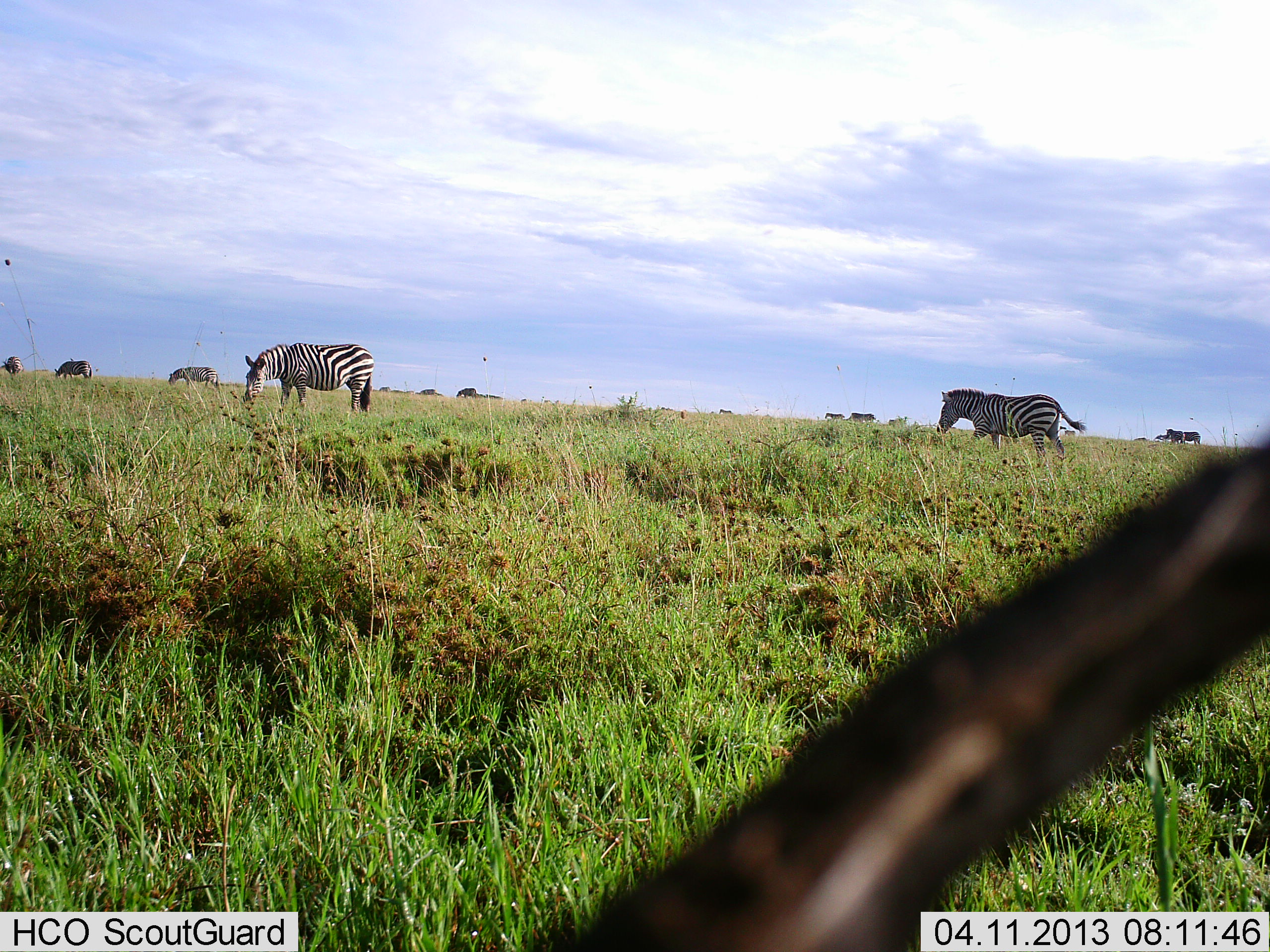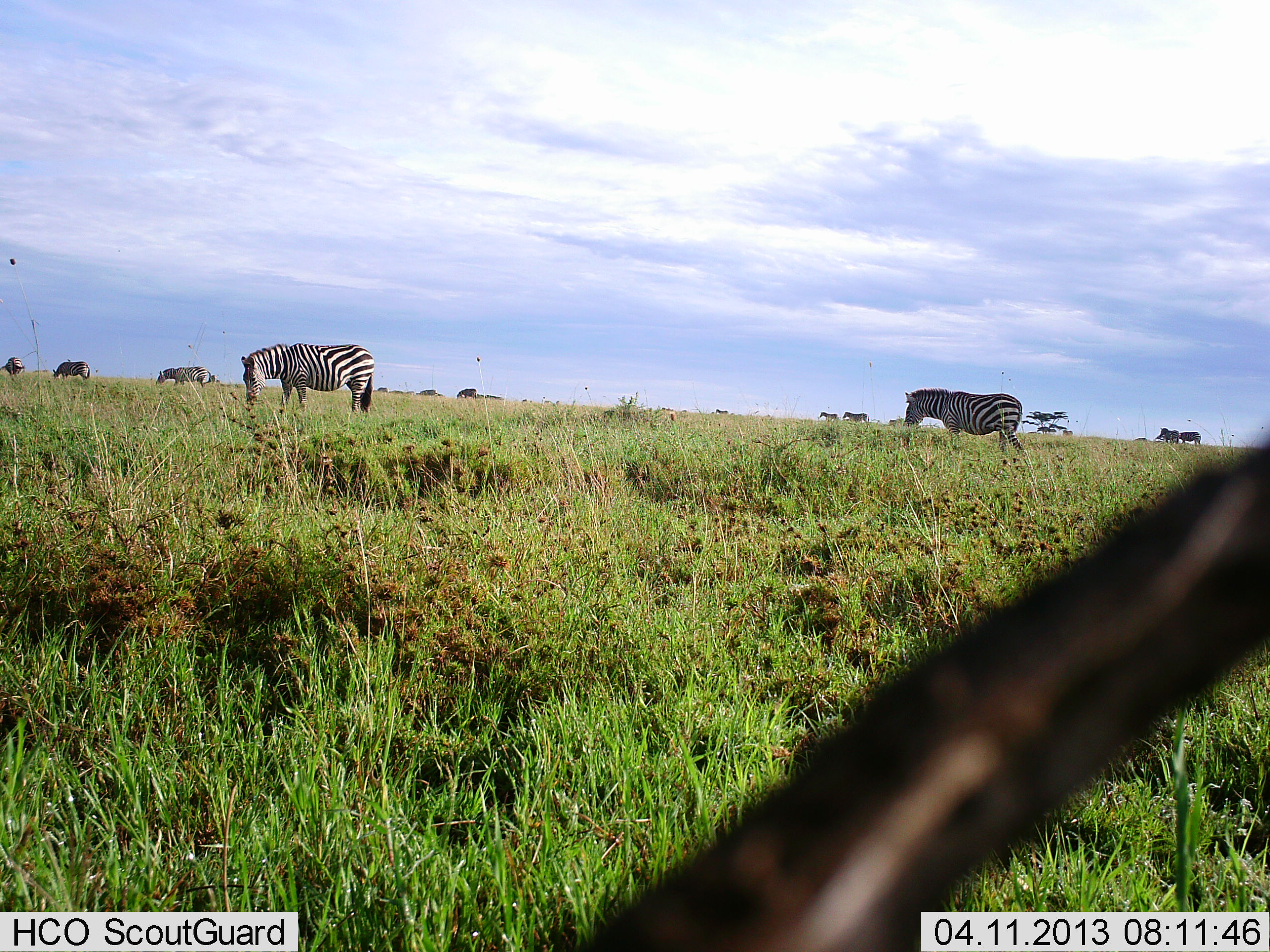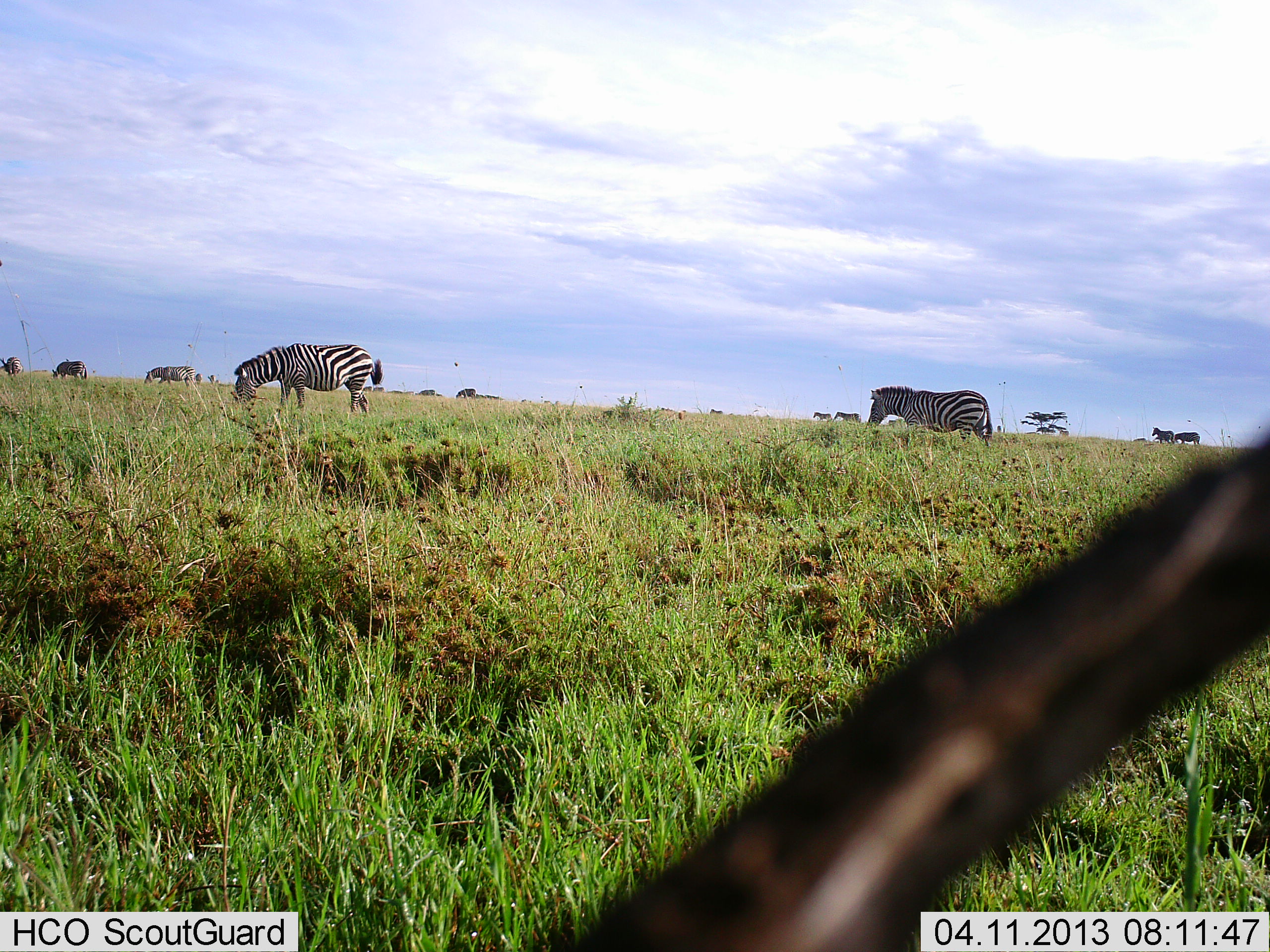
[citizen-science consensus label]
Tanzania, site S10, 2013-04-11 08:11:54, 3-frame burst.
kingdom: Animalia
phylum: Chordata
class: Mammalia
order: Perissodactyla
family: Equidae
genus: Equus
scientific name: Equus quagga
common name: plains zebra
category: zebra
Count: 10.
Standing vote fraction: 41%.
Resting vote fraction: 0%.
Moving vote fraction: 53%.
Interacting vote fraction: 0%.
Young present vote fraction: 0%.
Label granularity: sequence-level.